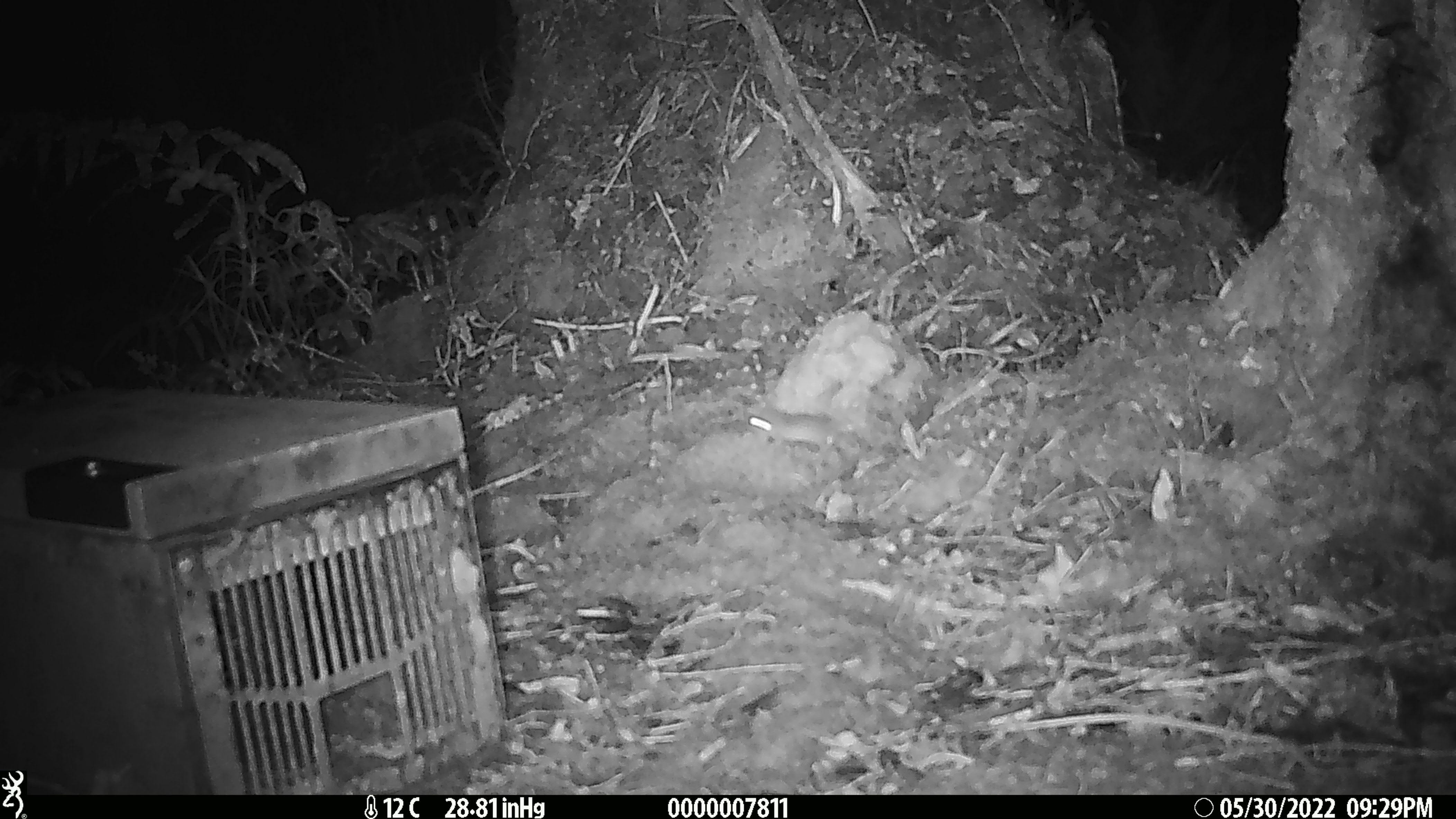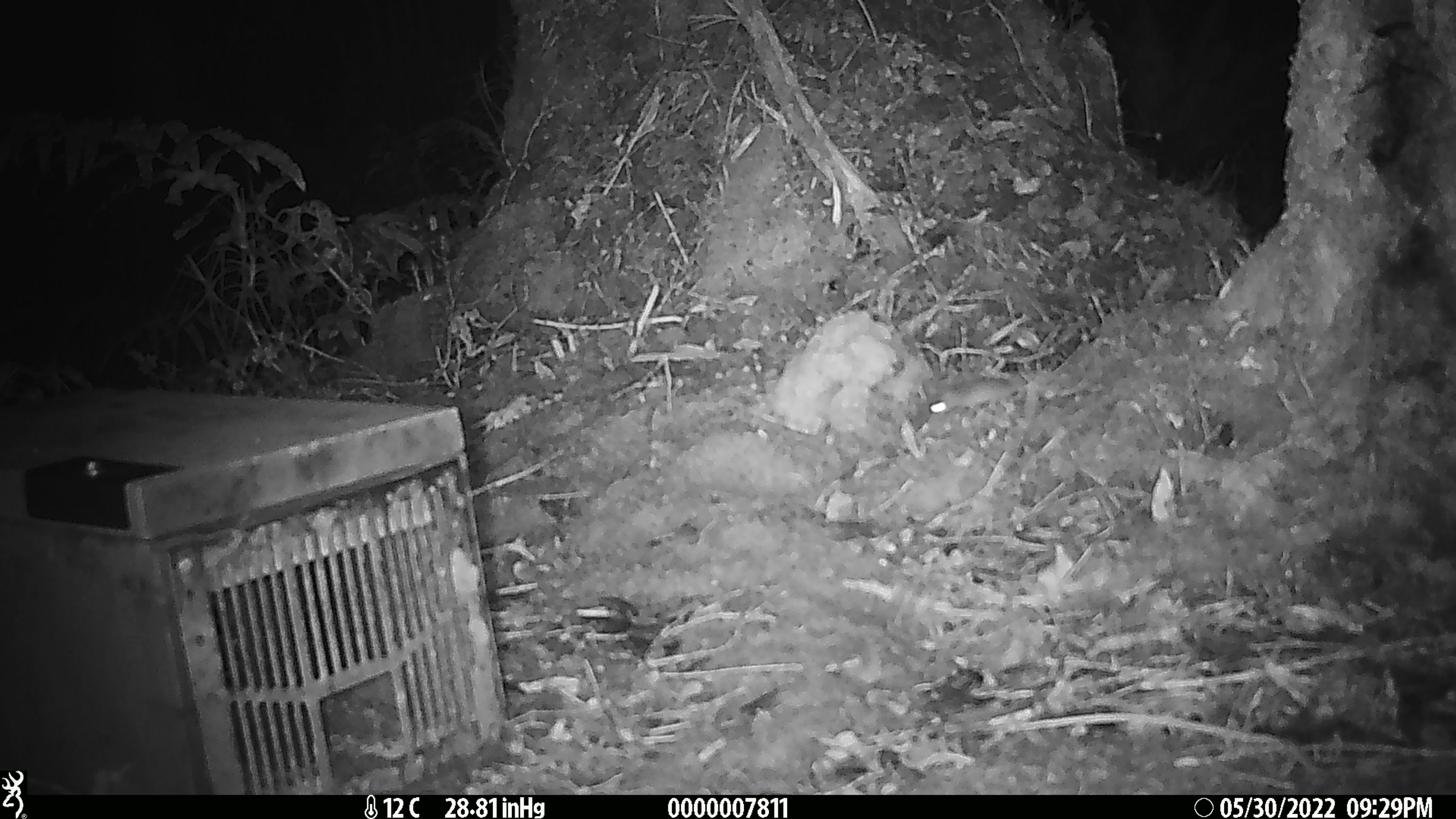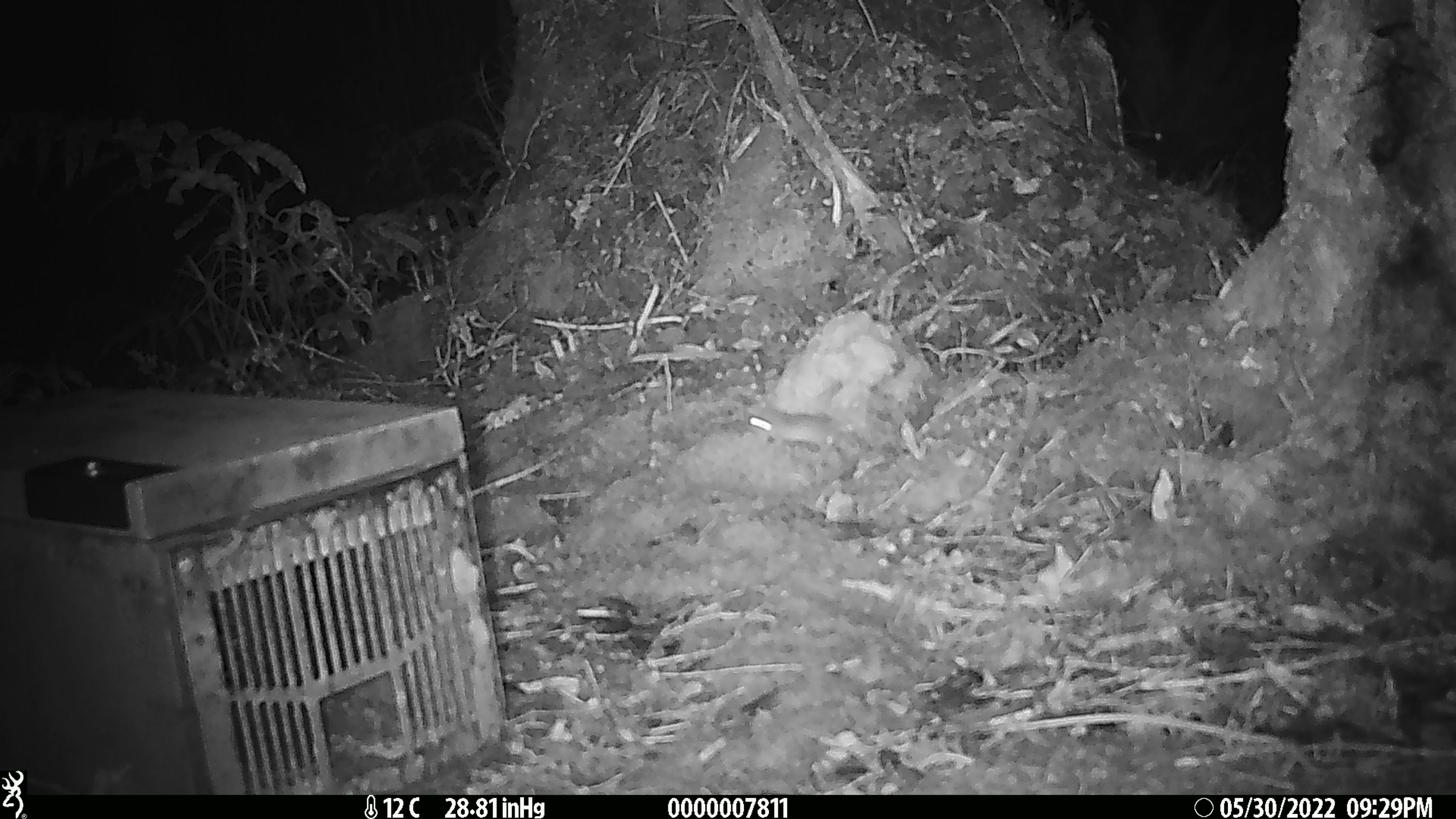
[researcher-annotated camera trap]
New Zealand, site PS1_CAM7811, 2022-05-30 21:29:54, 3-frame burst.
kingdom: Animalia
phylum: Chordata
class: Mammalia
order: Rodentia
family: Muridae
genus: Mus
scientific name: Mus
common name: mouse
Mouse (Mus).